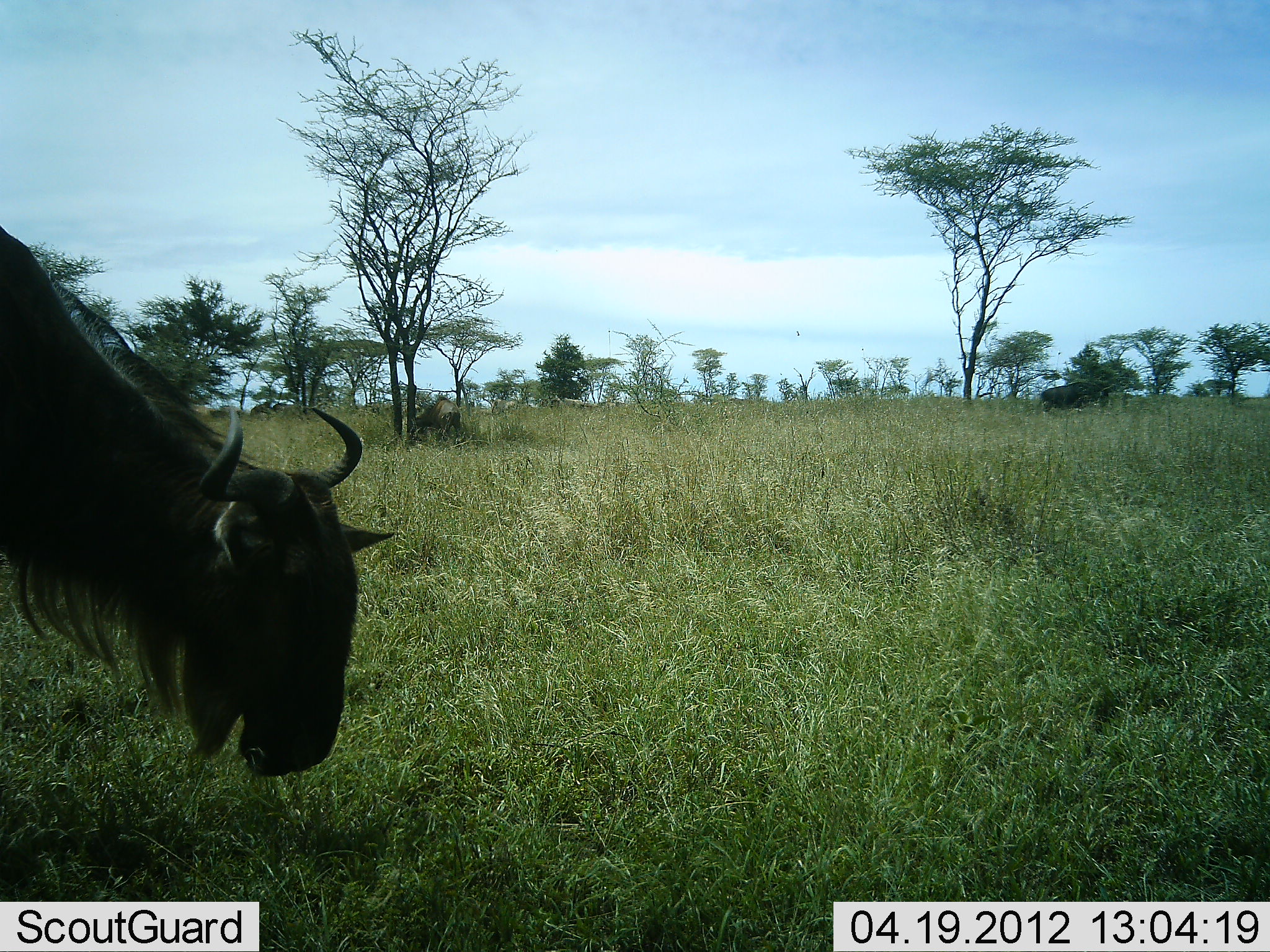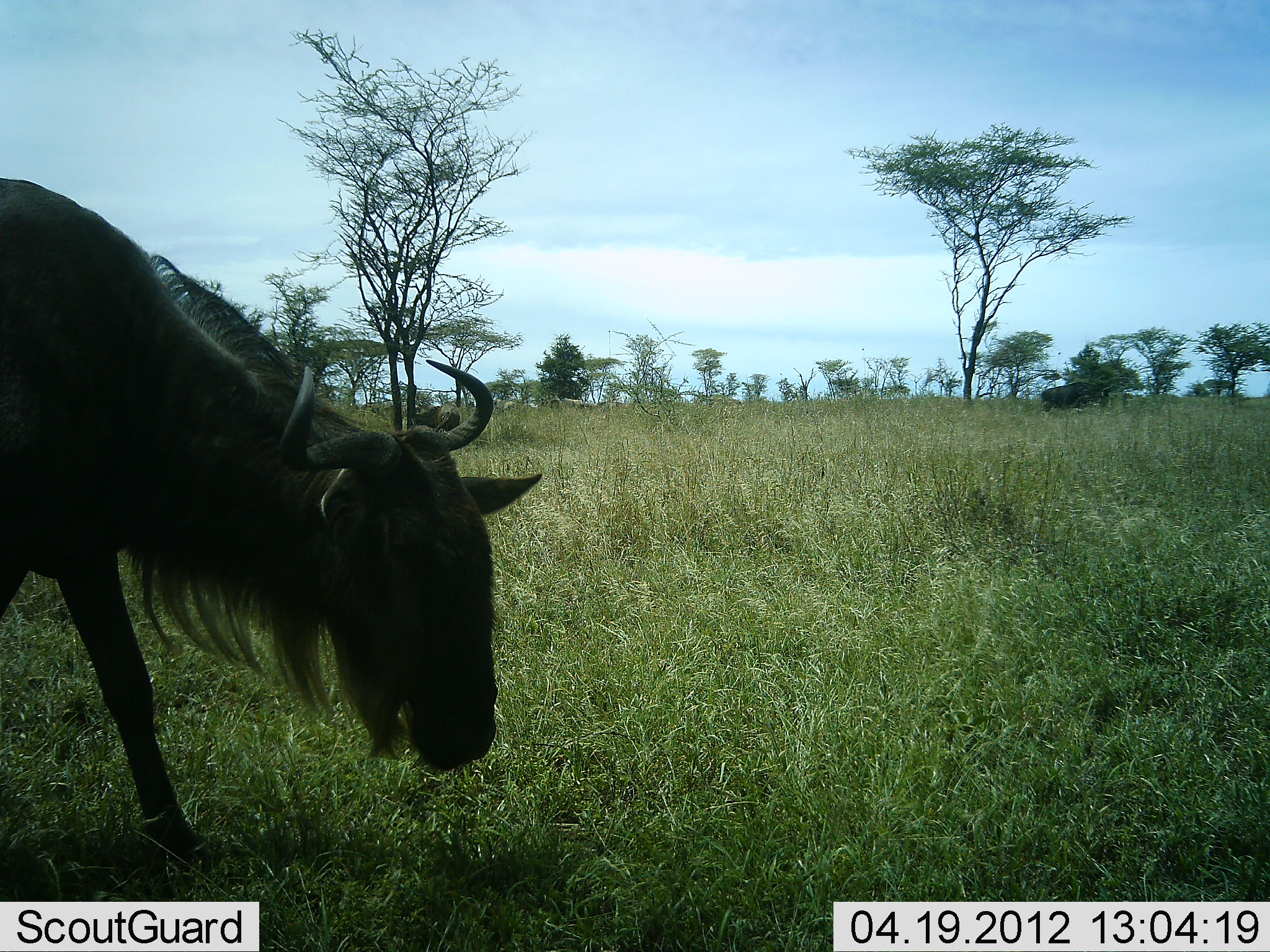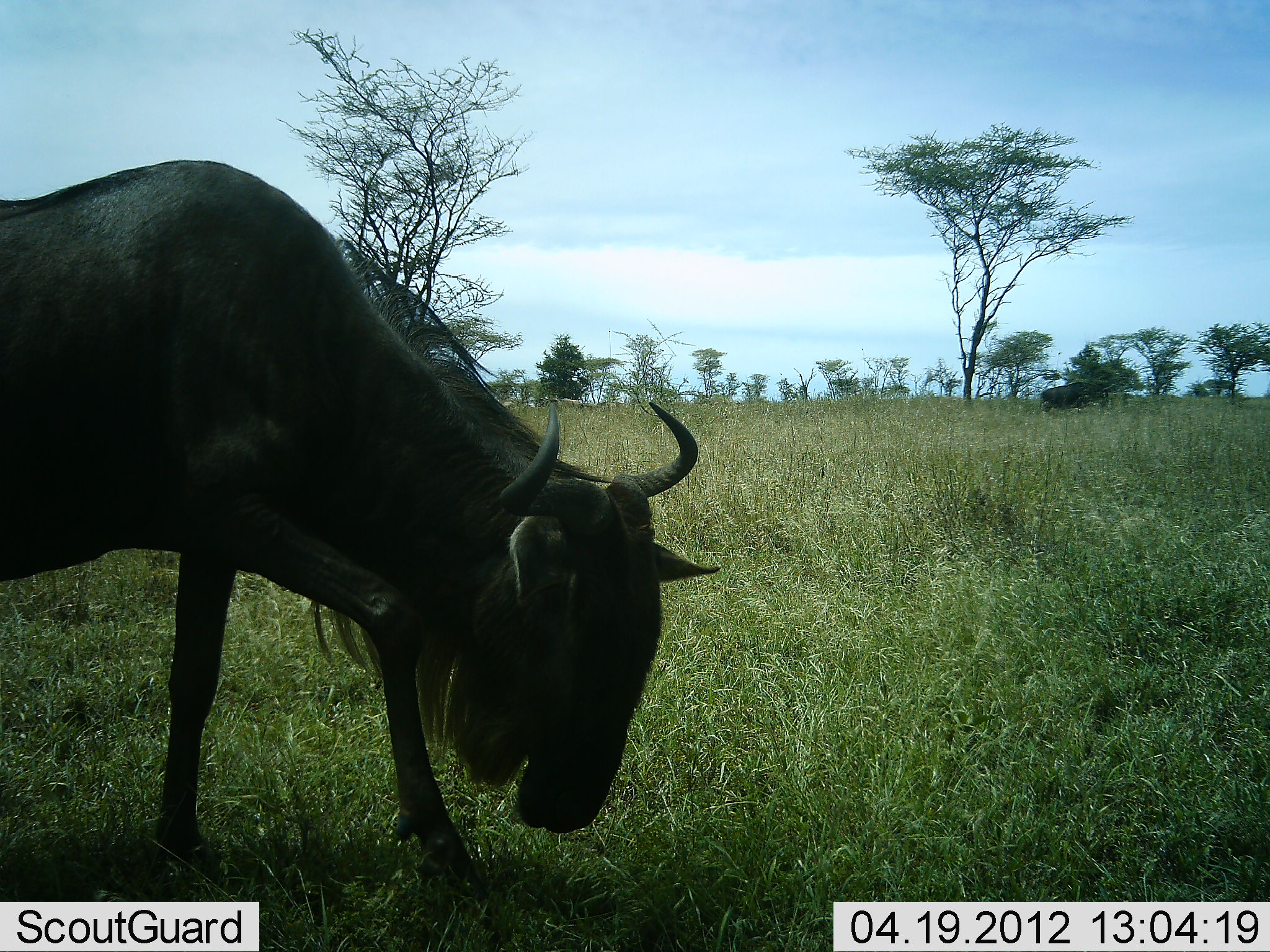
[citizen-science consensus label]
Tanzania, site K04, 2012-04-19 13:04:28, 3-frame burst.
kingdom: Animalia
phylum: Chordata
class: Mammalia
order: Artiodactyla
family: Bovidae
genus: Connochaetes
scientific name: Connochaetes taurinus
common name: blue wildebeest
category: wildebeest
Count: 1.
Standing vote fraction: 33%.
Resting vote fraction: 0%.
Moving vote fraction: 78%.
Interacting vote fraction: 0%.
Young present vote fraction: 0%.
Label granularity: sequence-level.